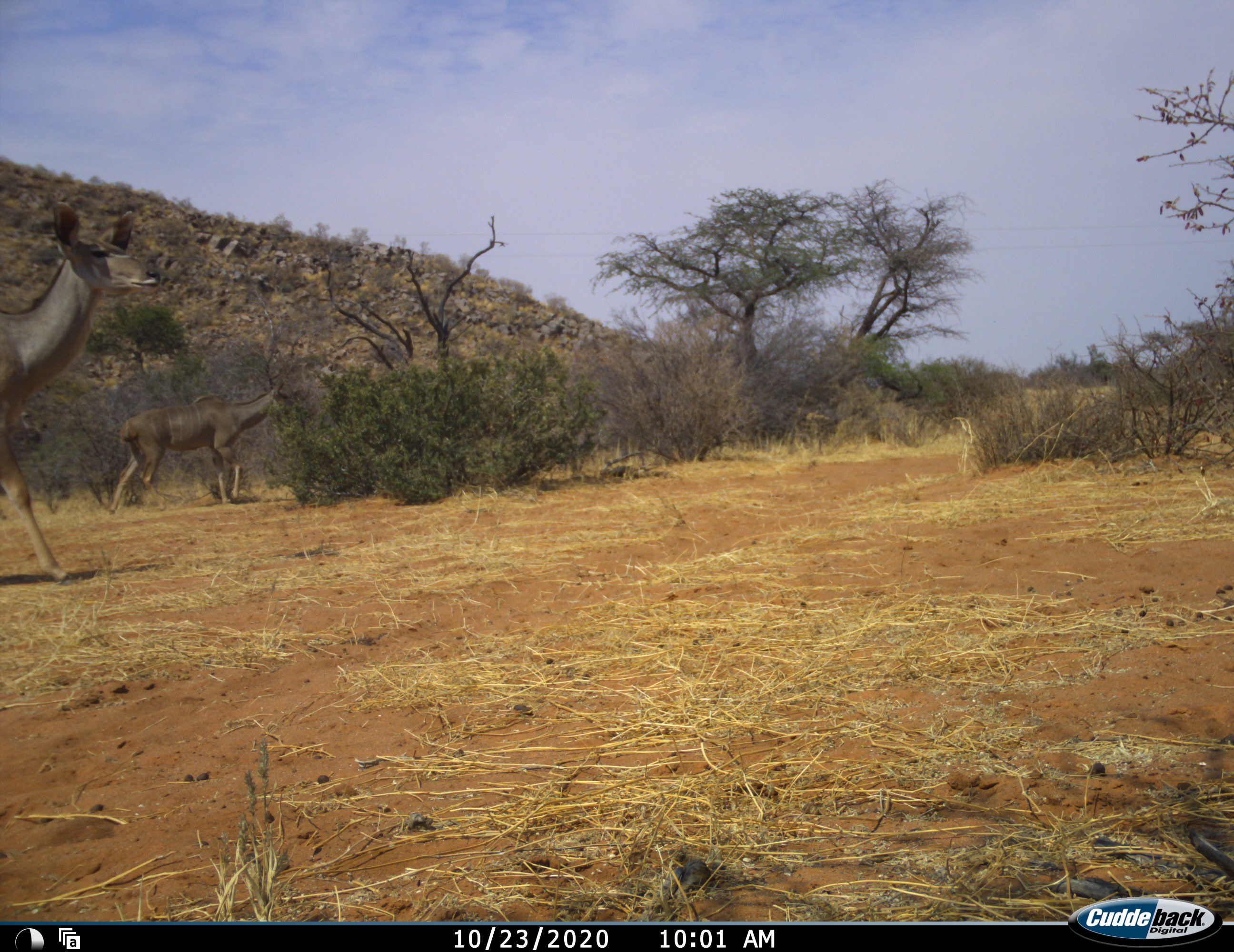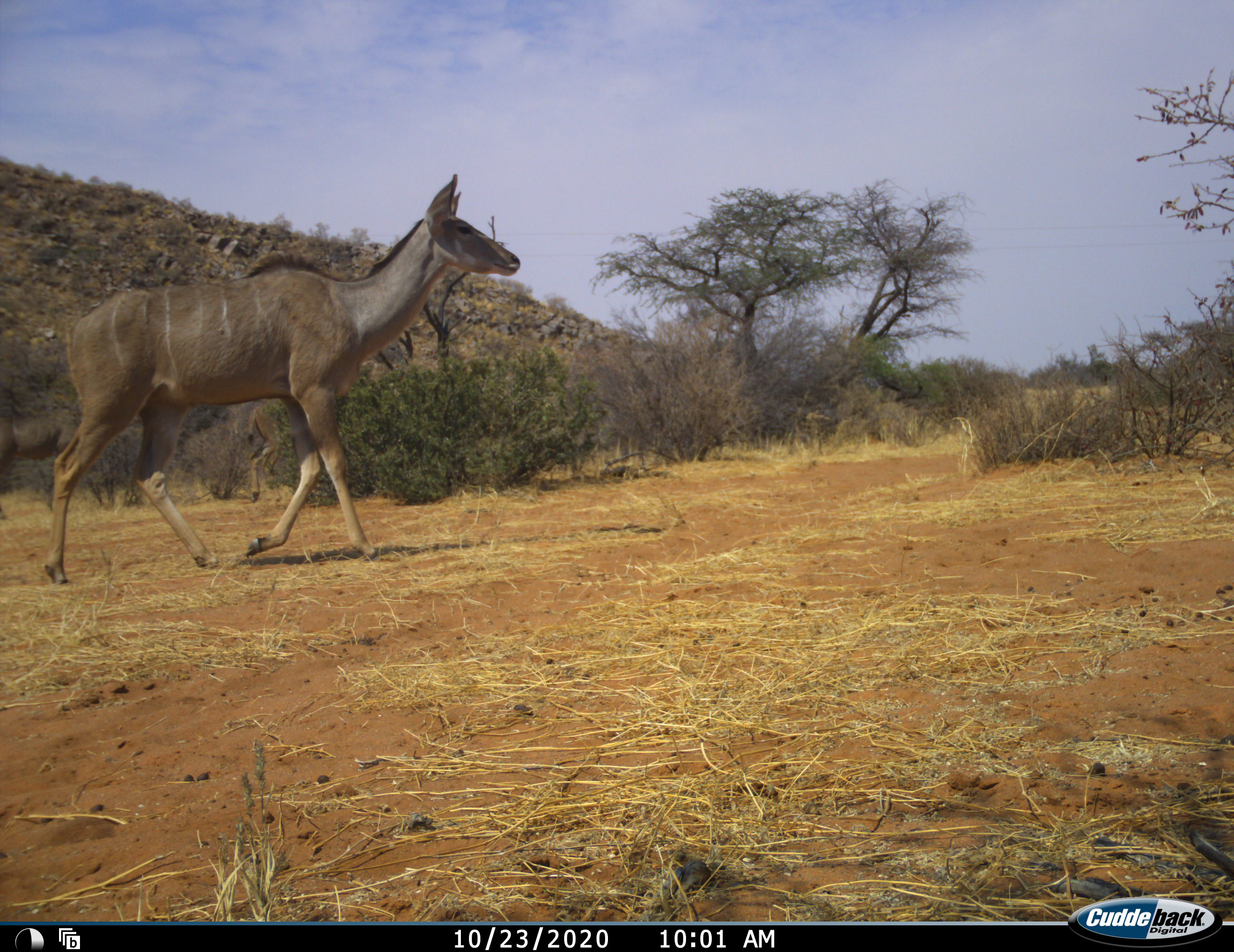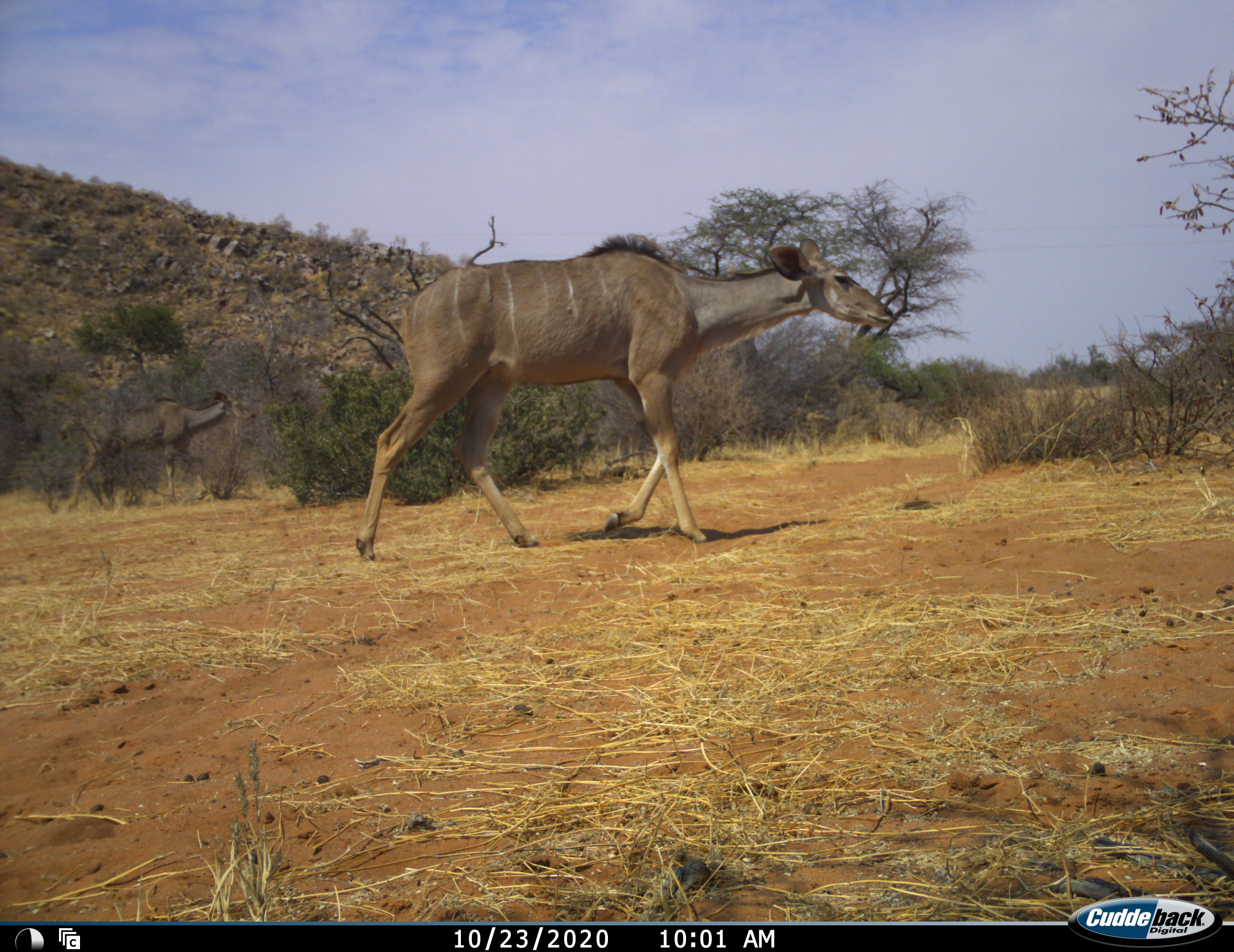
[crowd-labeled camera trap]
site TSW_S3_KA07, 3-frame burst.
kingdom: Animalia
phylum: Chordata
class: Mammalia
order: Artiodactyla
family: Bovidae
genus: Tragelaphus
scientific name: Tragelaphus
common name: kudu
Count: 3.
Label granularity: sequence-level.